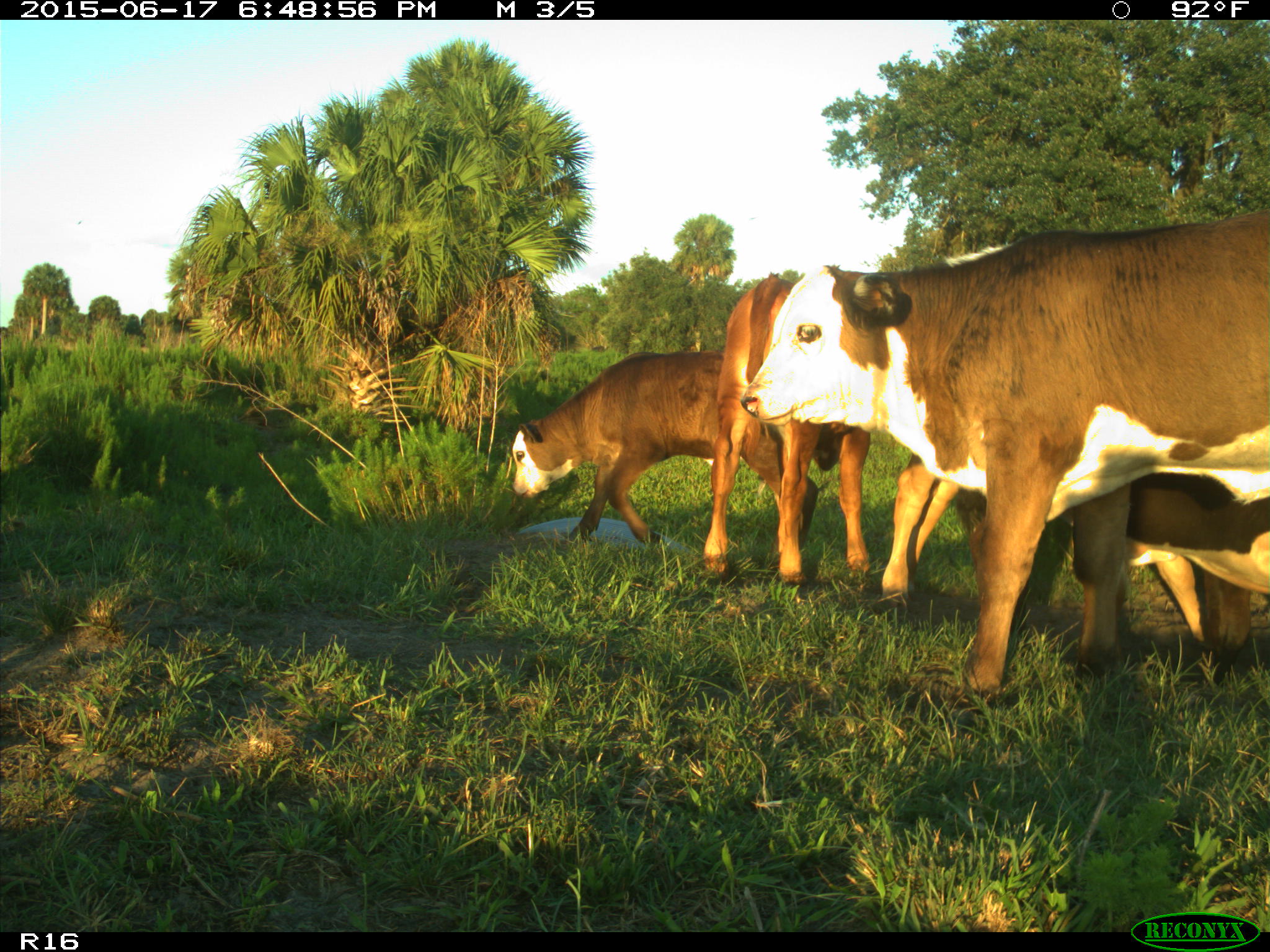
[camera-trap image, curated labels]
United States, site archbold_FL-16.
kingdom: Animalia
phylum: Chordata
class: Mammalia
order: Artiodactyla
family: Bovidae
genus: Bos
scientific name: Bos taurus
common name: domestic cow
Bos taurus (domestic cow).